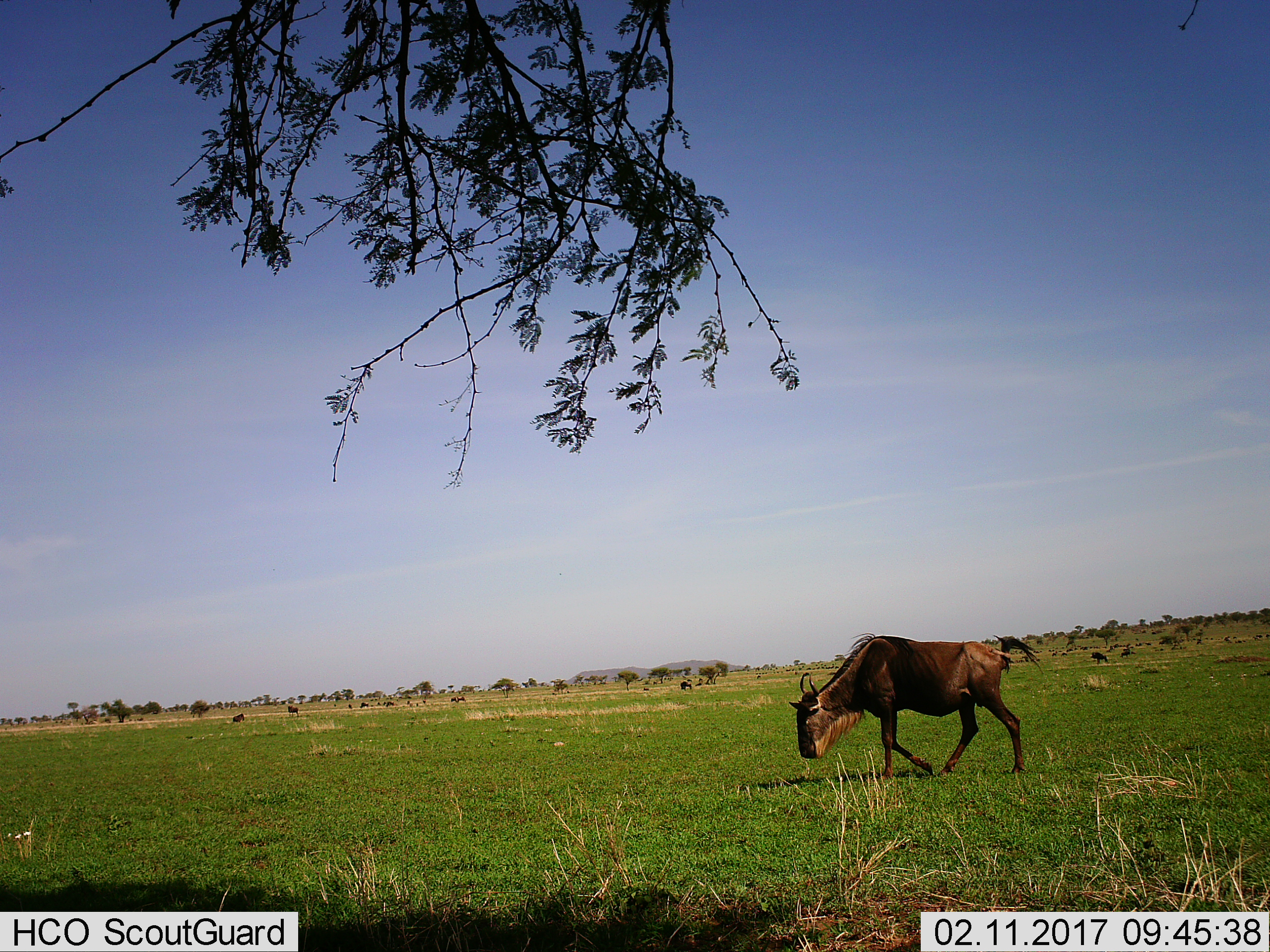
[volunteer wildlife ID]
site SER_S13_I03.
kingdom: Animalia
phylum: Chordata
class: Mammalia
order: Artiodactyla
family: Bovidae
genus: Connochaetes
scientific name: Connochaetes taurinus taurinus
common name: blue wildebeest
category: wildebeestblue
Wildebeestblue (blue wildebeest) (Connochaetes taurinus taurinus), count 11-50. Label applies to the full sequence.